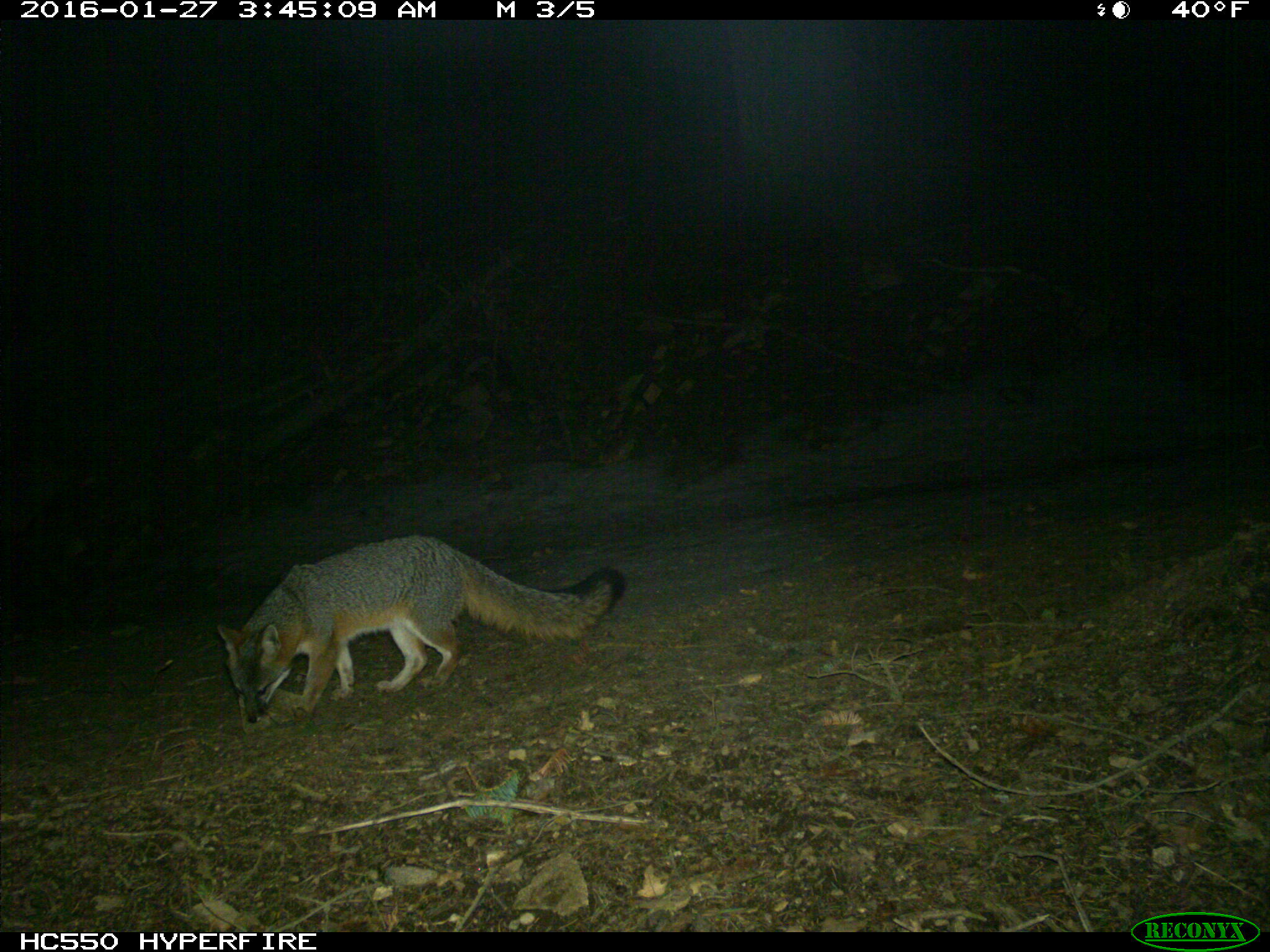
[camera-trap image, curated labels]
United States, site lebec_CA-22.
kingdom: Animalia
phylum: Chordata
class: Mammalia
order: Carnivora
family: Canidae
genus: Urocyon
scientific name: Urocyon cinereoargenteus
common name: gray fox